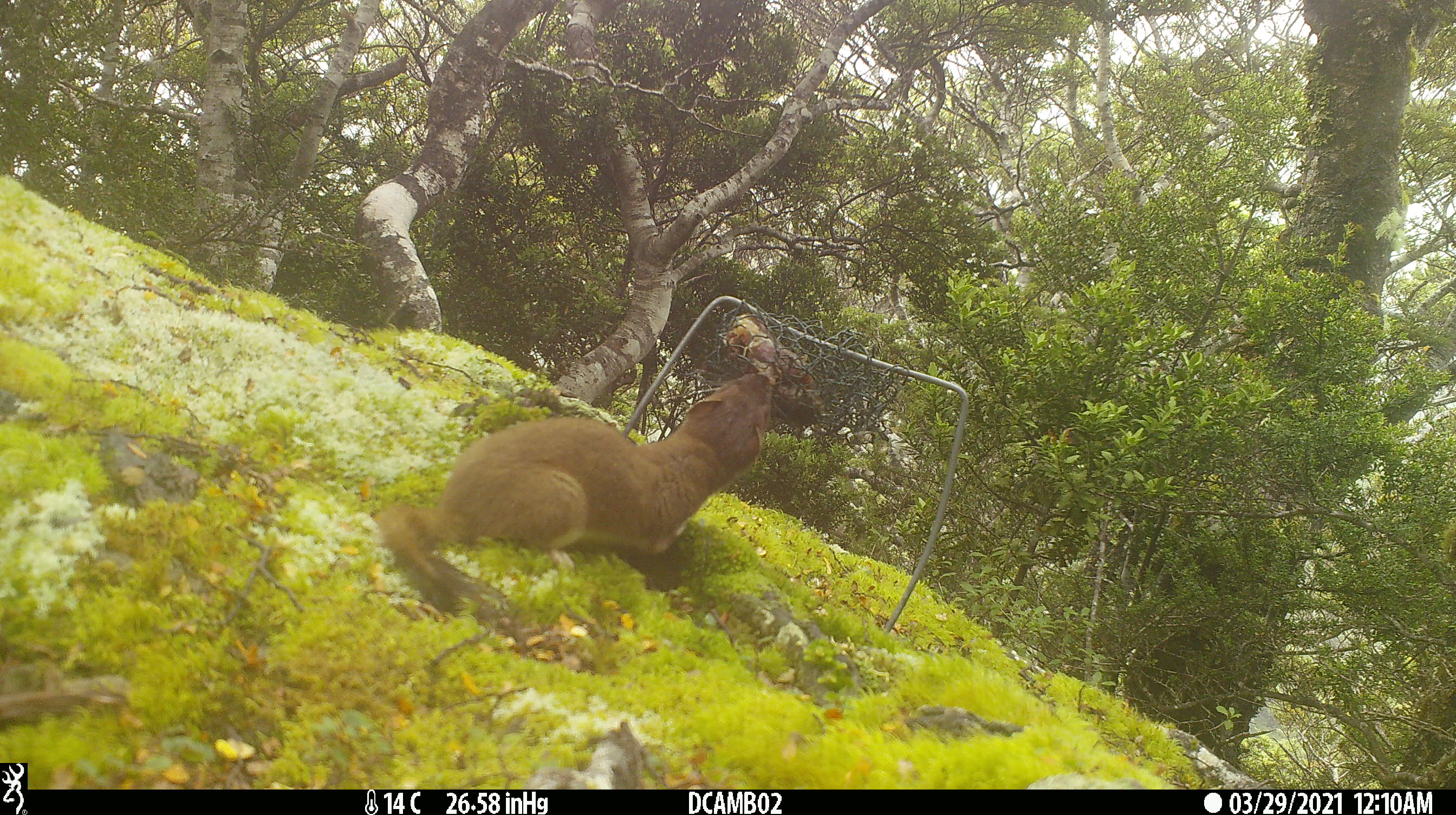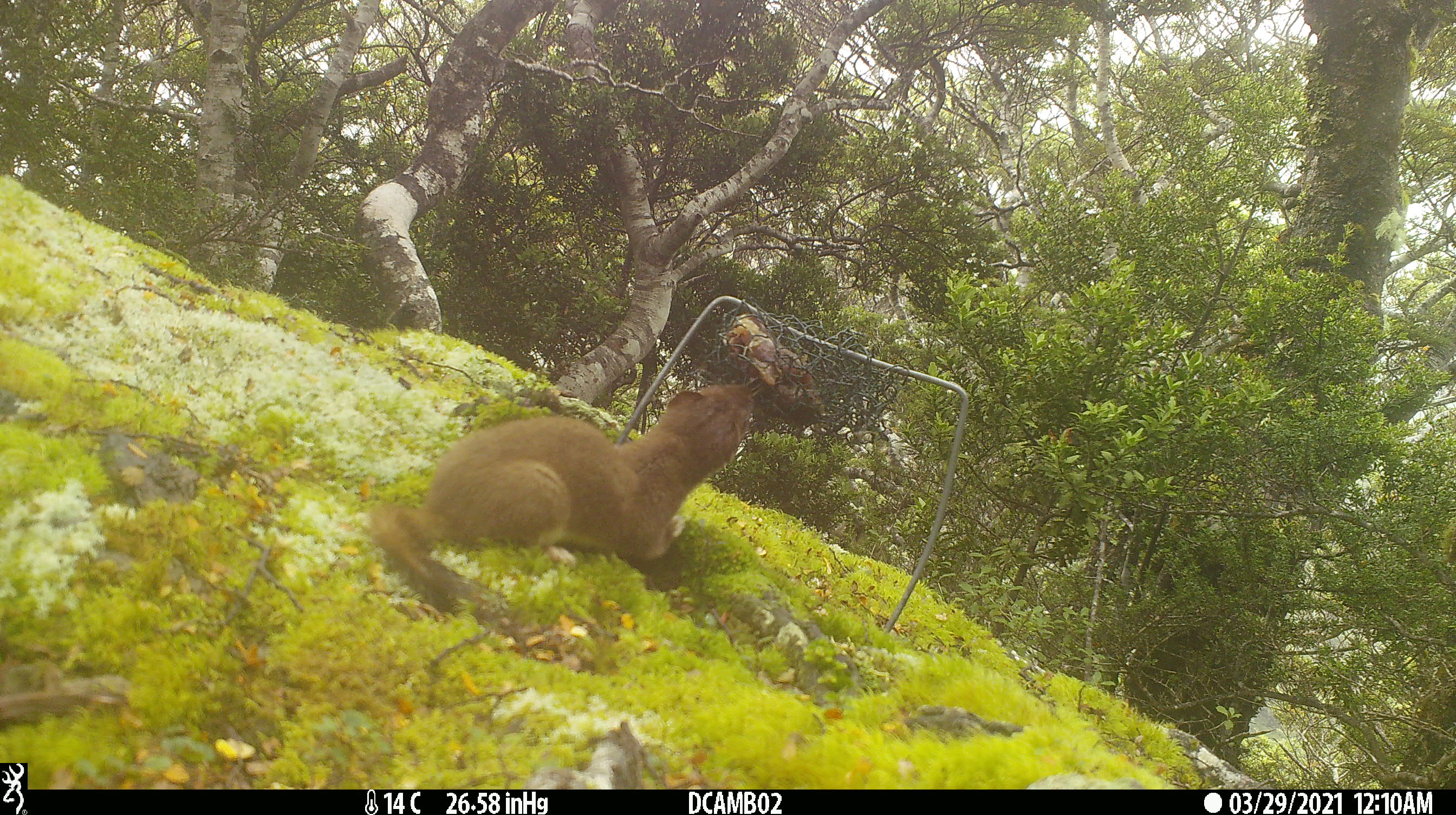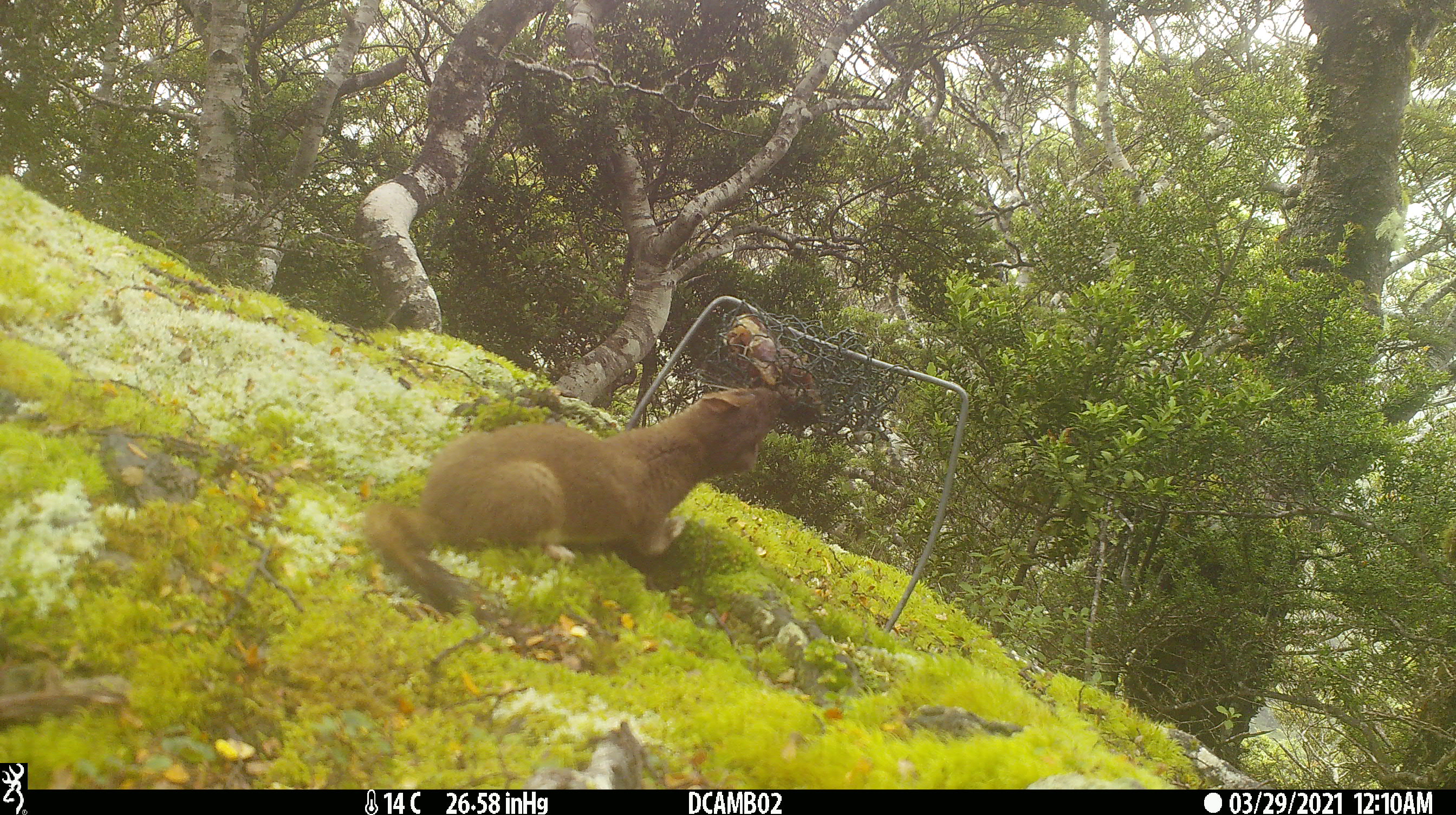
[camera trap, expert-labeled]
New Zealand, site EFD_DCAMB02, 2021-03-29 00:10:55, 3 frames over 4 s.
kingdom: Animalia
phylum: Chordata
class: Mammalia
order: Carnivora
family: Mustelidae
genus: Mustela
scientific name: Mustela erminea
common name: stoat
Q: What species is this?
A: Stoat (Mustela erminea).